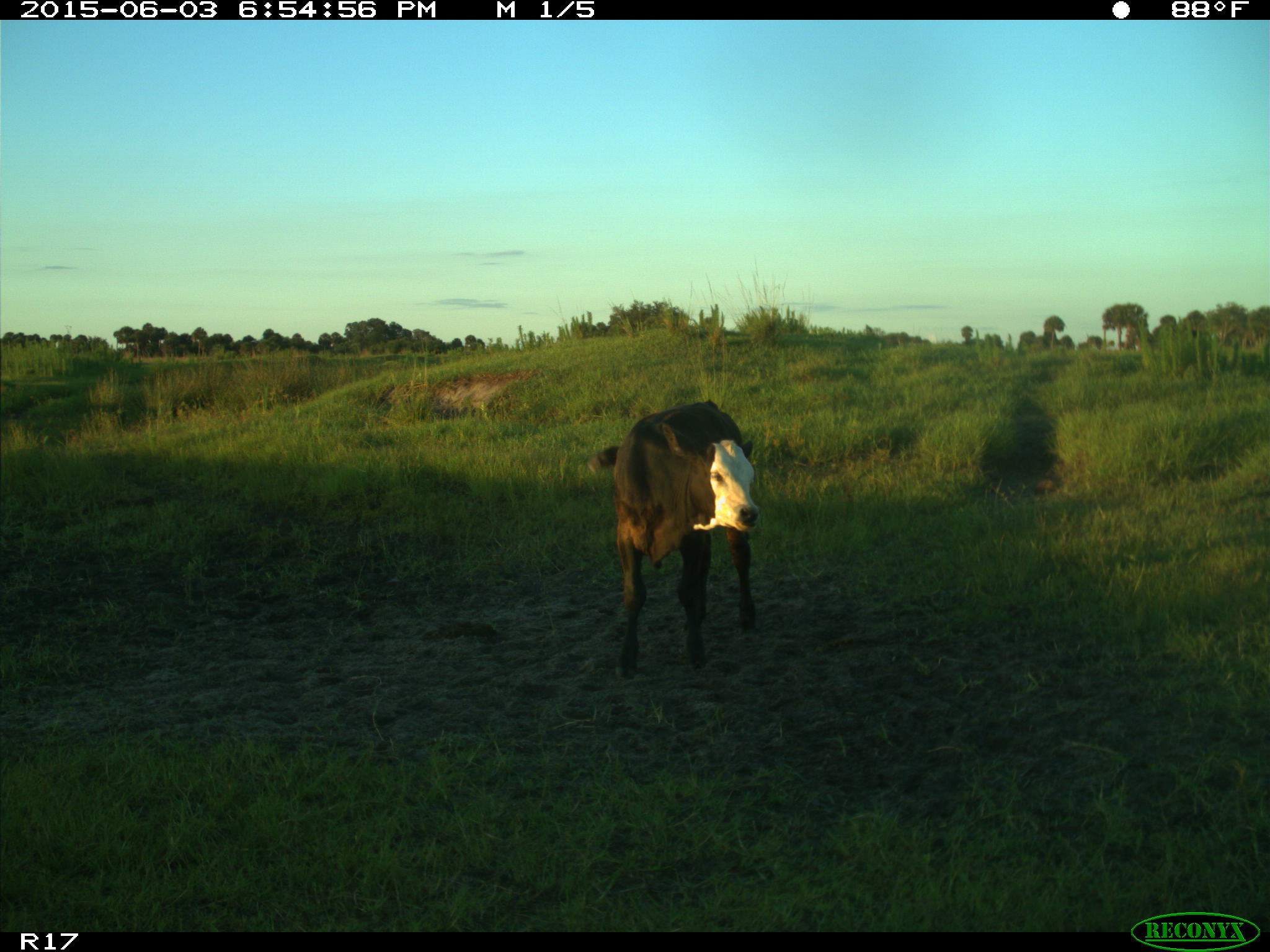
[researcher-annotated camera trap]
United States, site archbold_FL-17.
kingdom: Animalia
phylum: Chordata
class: Mammalia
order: Artiodactyla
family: Bovidae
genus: Bos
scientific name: Bos taurus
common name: domestic cow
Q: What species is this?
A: Bos taurus (domestic cow).